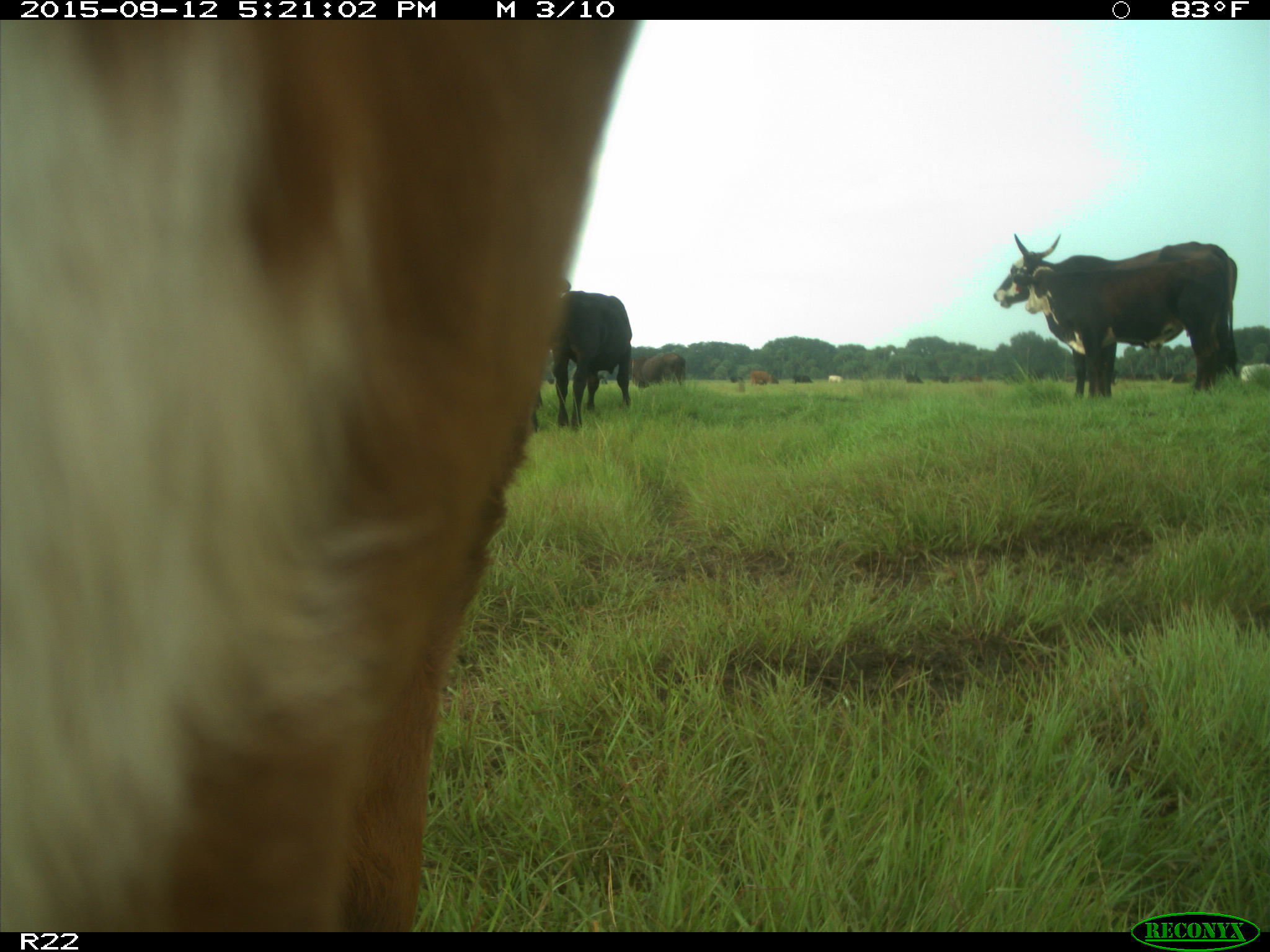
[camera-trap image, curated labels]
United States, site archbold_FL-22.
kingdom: Animalia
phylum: Chordata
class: Mammalia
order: Artiodactyla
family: Bovidae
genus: Bos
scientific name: Bos taurus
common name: domestic cow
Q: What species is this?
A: Bos taurus (domestic cow).